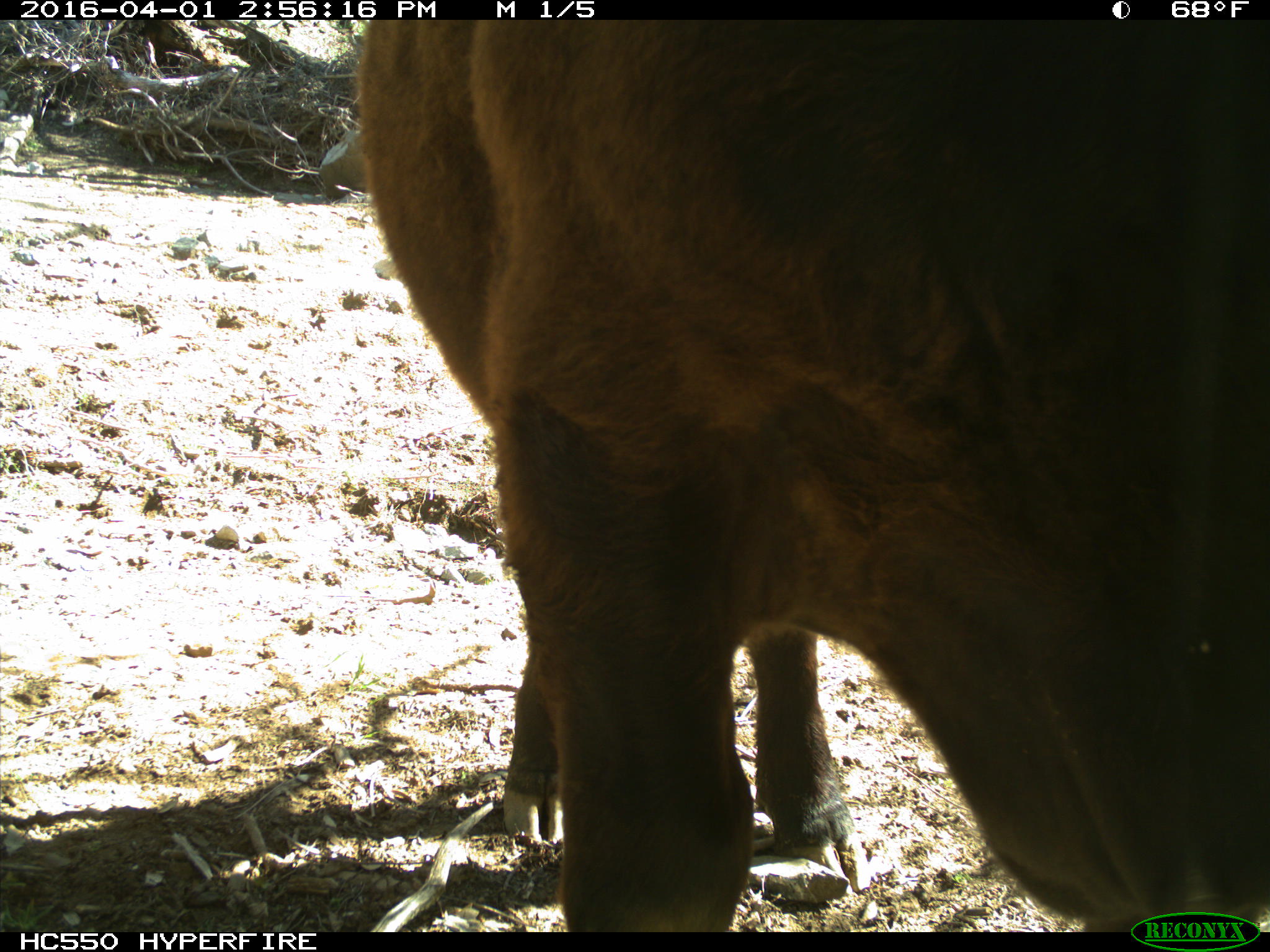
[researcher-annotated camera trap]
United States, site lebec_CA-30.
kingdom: Animalia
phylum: Chordata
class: Mammalia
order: Artiodactyla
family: Bovidae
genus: Bos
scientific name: Bos taurus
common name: domestic cow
Bos taurus (domestic cow).